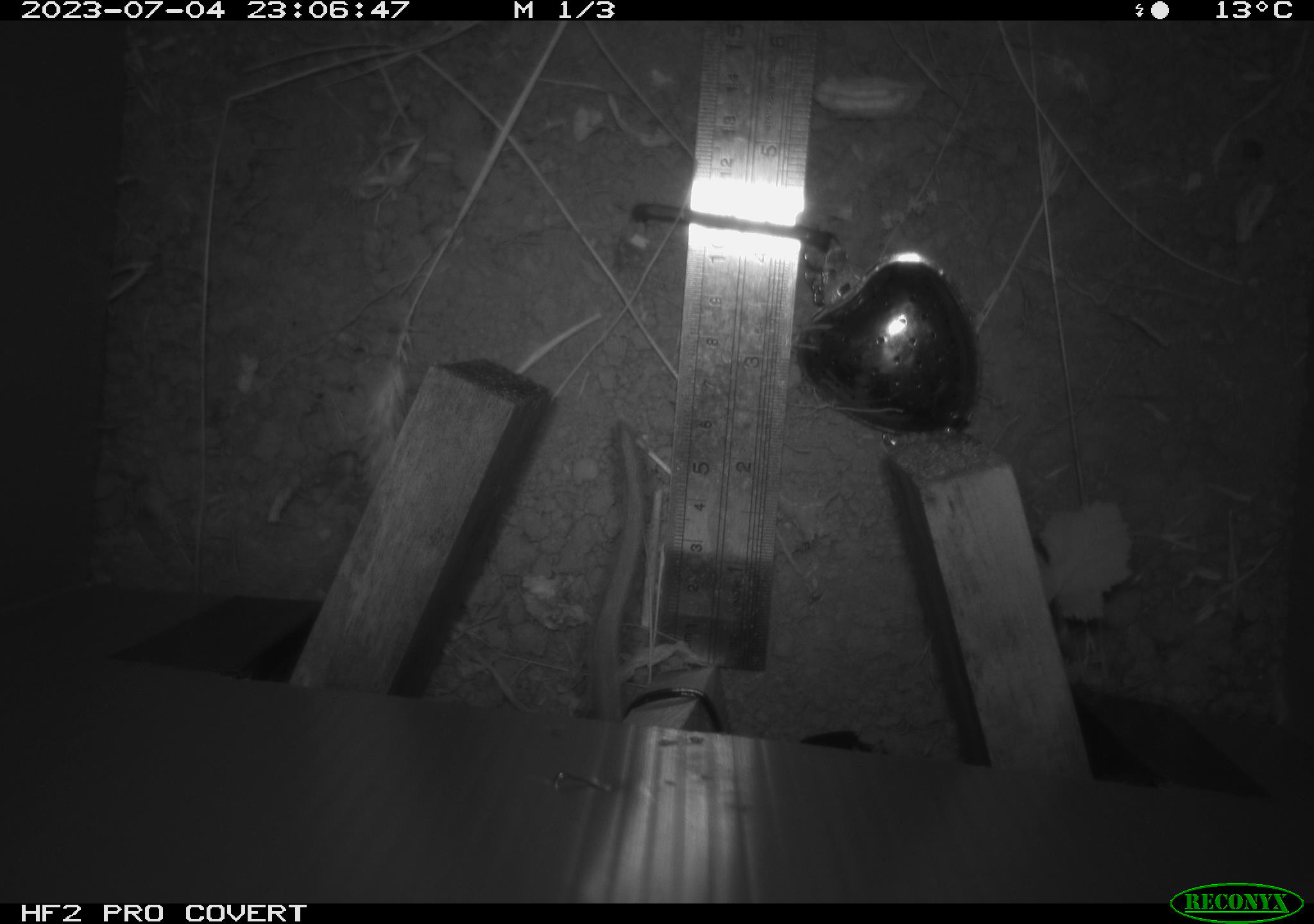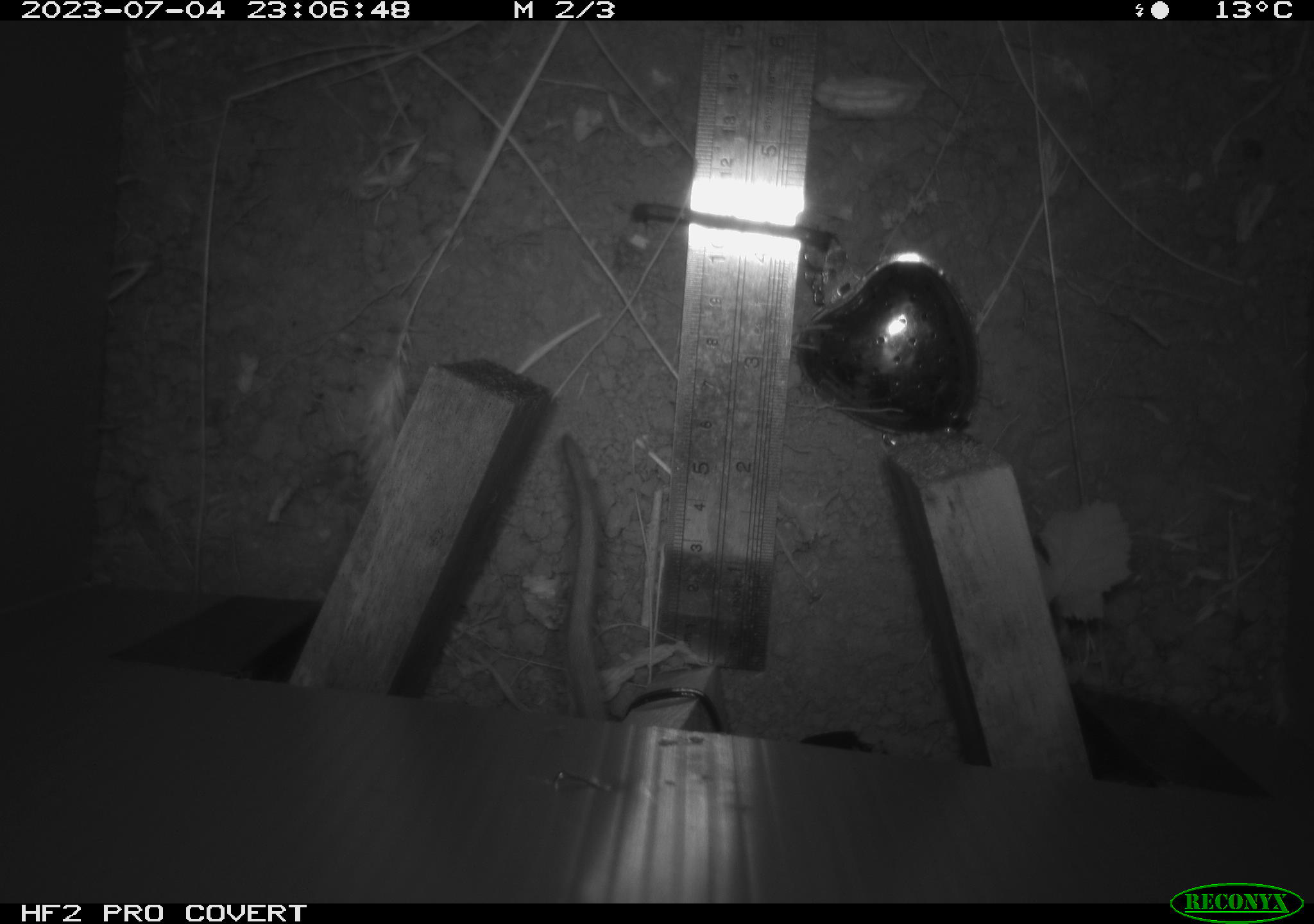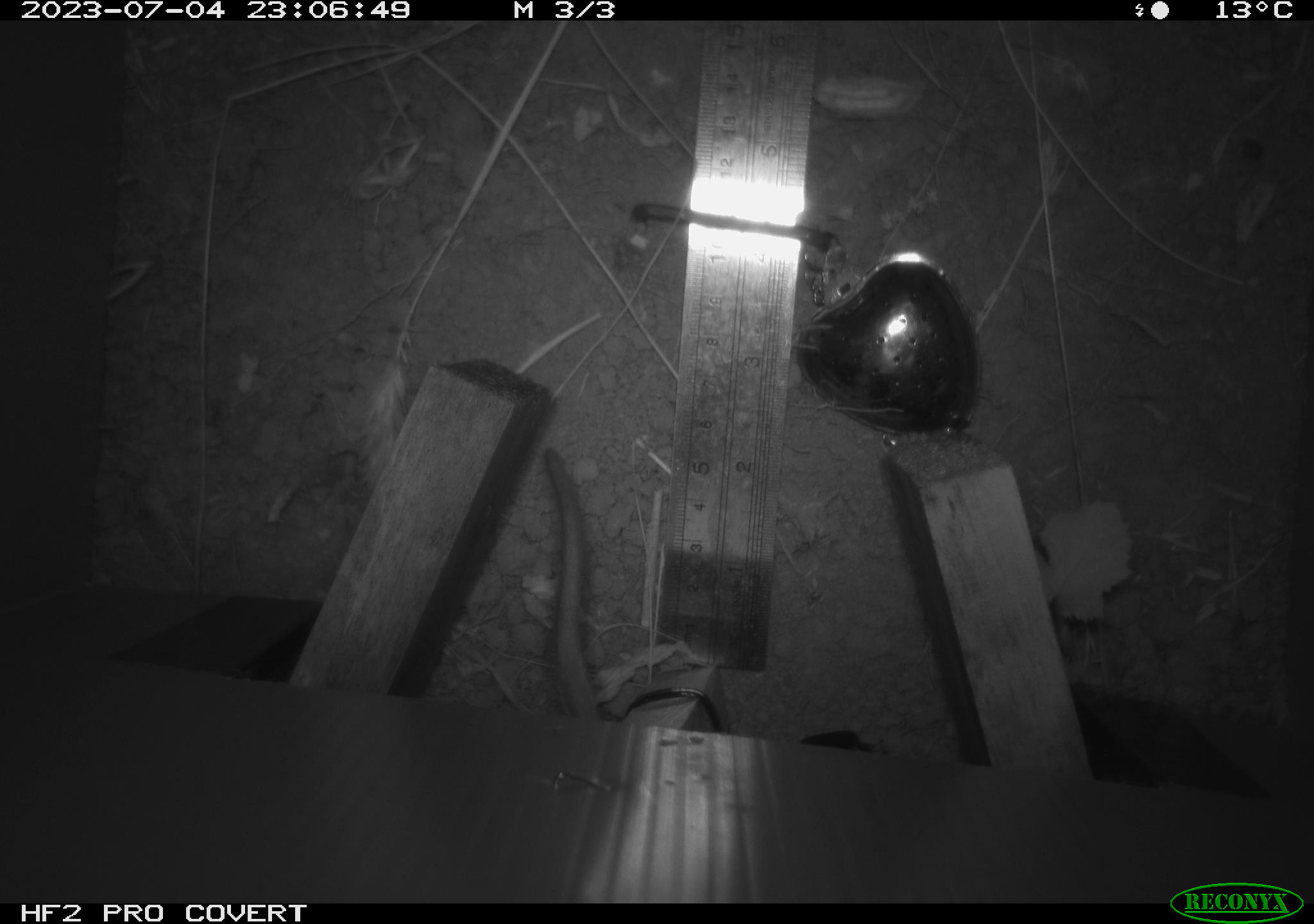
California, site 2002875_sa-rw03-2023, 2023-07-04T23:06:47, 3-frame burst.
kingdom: Animalia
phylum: Chordata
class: Mammalia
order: Rodentia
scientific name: Rodentia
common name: mouse species